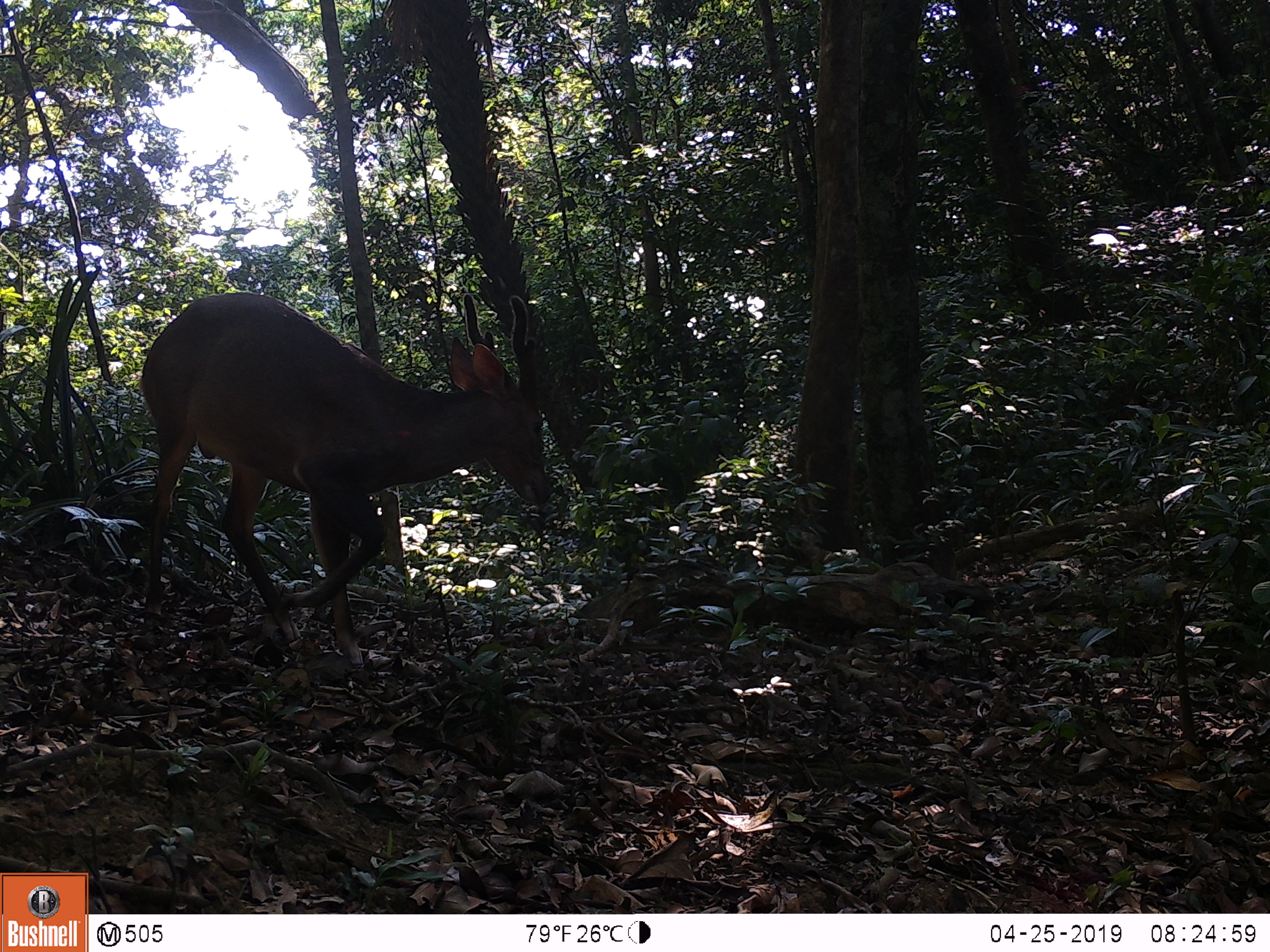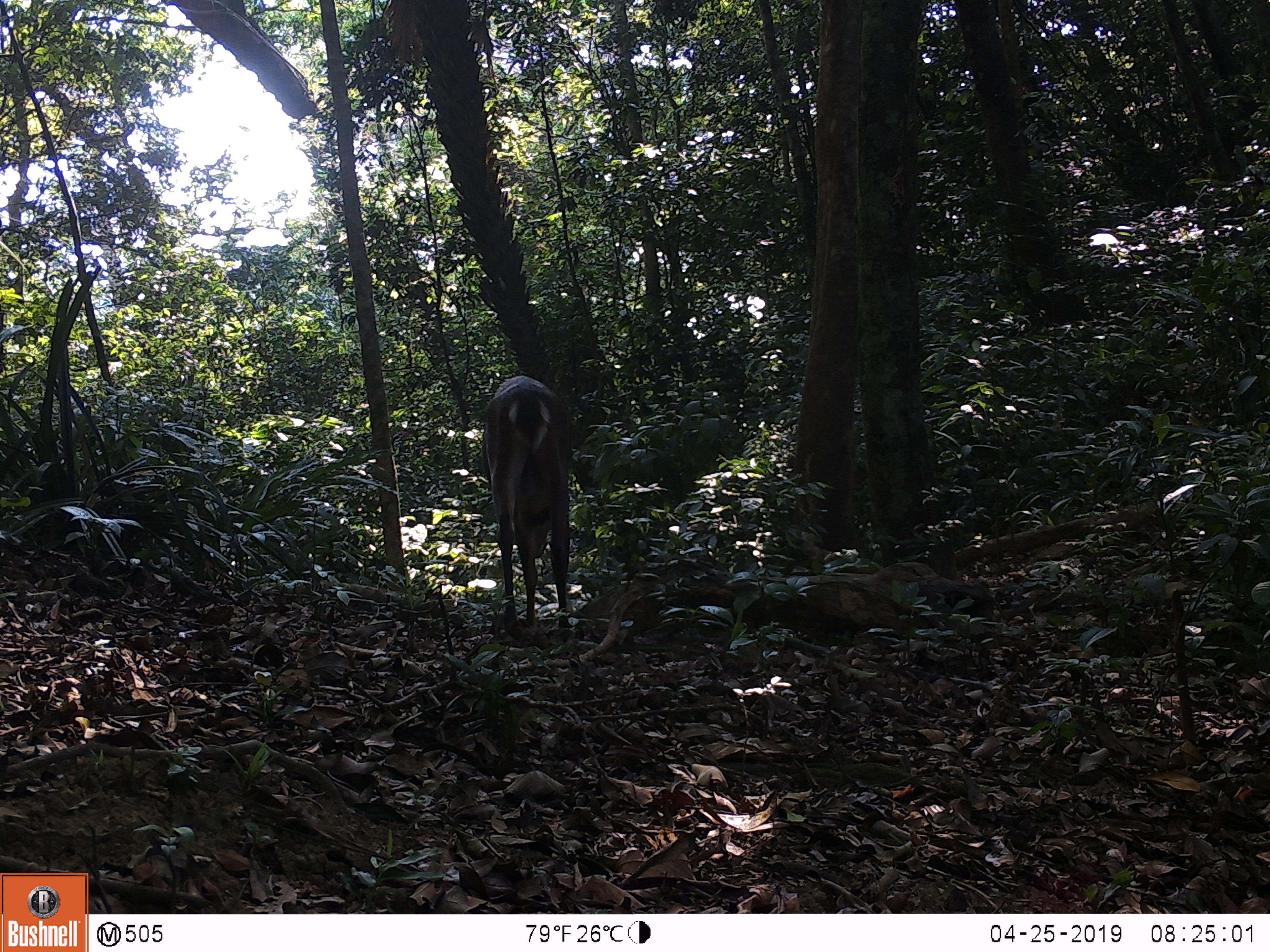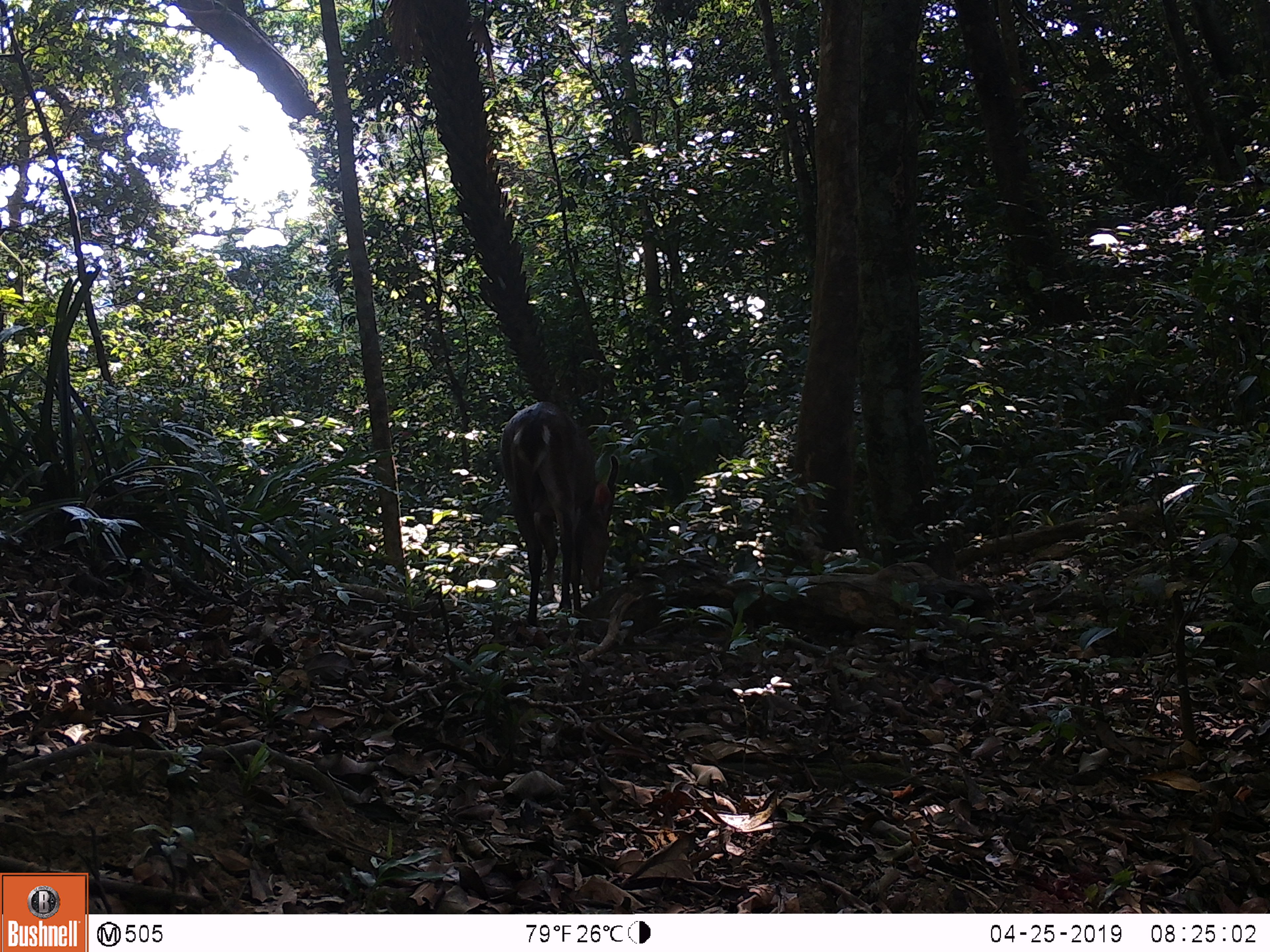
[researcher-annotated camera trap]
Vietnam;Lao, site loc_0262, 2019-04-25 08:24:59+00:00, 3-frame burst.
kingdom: Animalia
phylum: Chordata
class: Mammalia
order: Artiodactyla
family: Cervidae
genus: Muntiacus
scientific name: Muntiacus vuquangensis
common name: large-antlered muntjac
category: large antlered muntjac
Large antlered muntjac (large-antlered muntjac) (Muntiacus vuquangensis). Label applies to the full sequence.